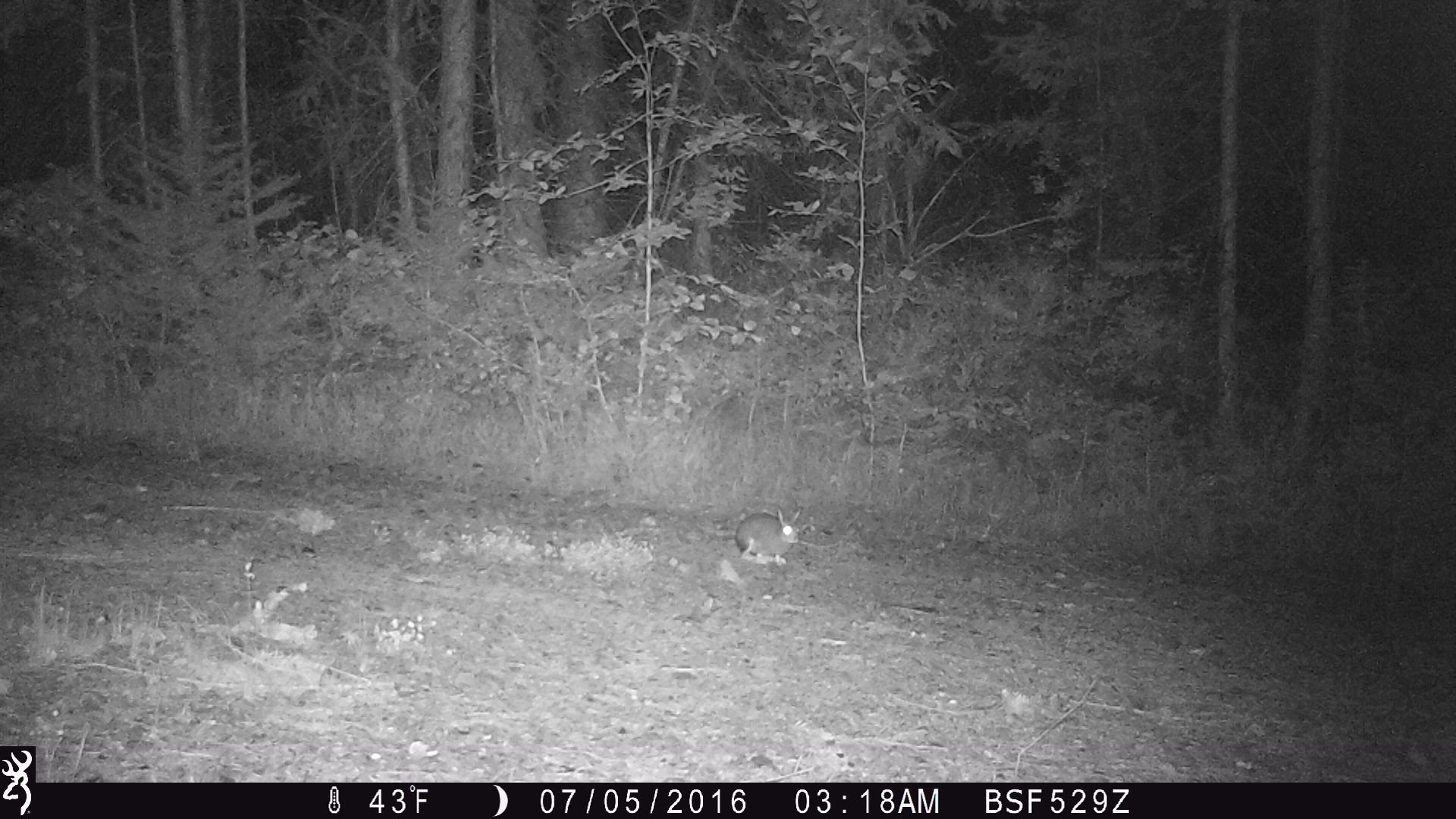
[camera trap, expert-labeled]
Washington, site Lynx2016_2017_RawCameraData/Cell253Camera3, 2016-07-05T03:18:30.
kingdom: Animalia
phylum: Chordata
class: Mammalia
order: Lagomorpha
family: Leporidae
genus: Lepus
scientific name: Lepus americanus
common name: snowshoe hare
Lepus americanus (snowshoe hare). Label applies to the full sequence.